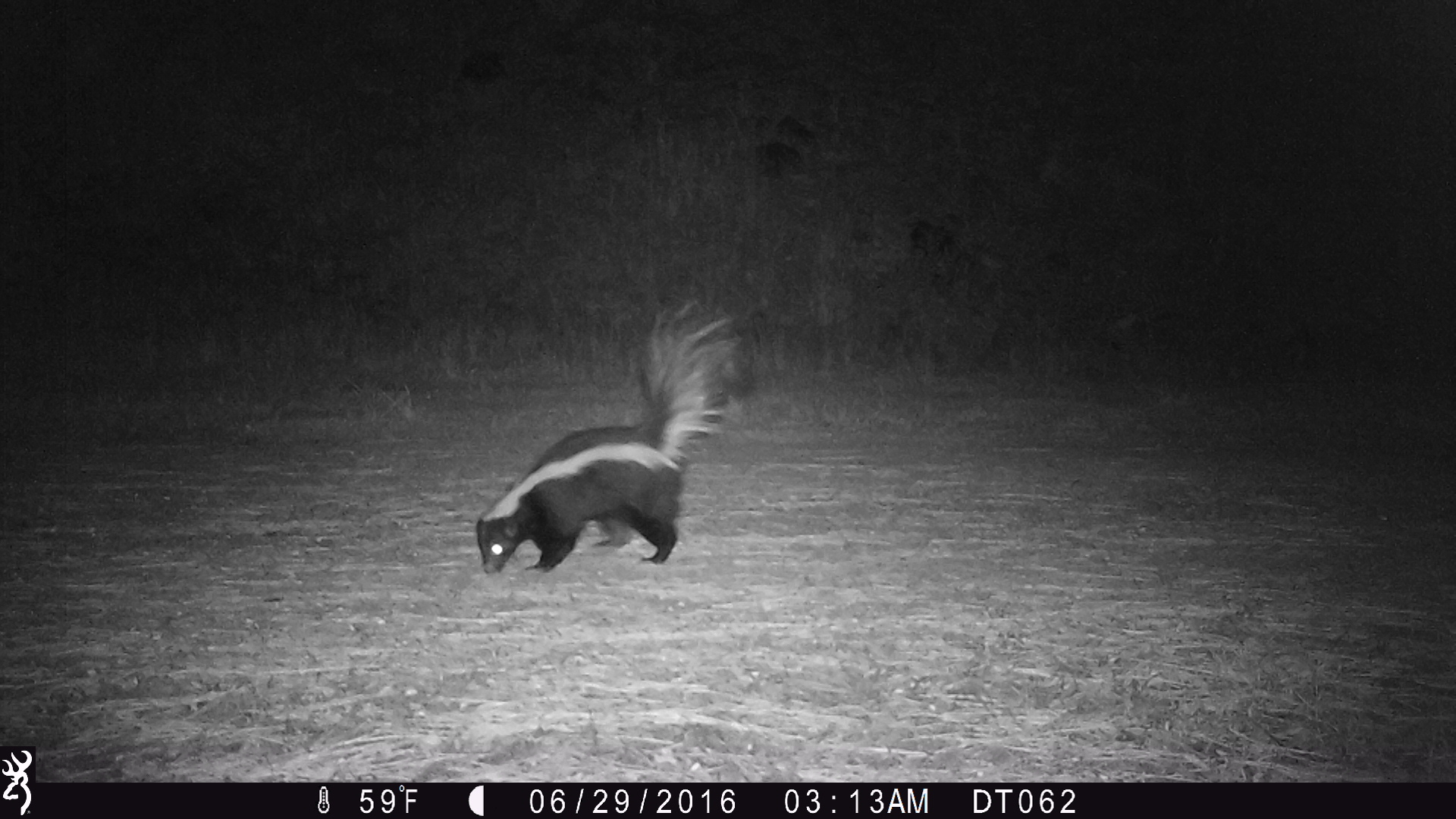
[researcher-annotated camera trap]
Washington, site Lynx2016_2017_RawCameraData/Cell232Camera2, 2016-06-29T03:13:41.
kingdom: Animalia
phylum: Chordata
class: Mammalia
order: Carnivora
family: Mephitidae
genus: Mephitis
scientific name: Mephitis mephitis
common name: striped skunk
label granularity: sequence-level